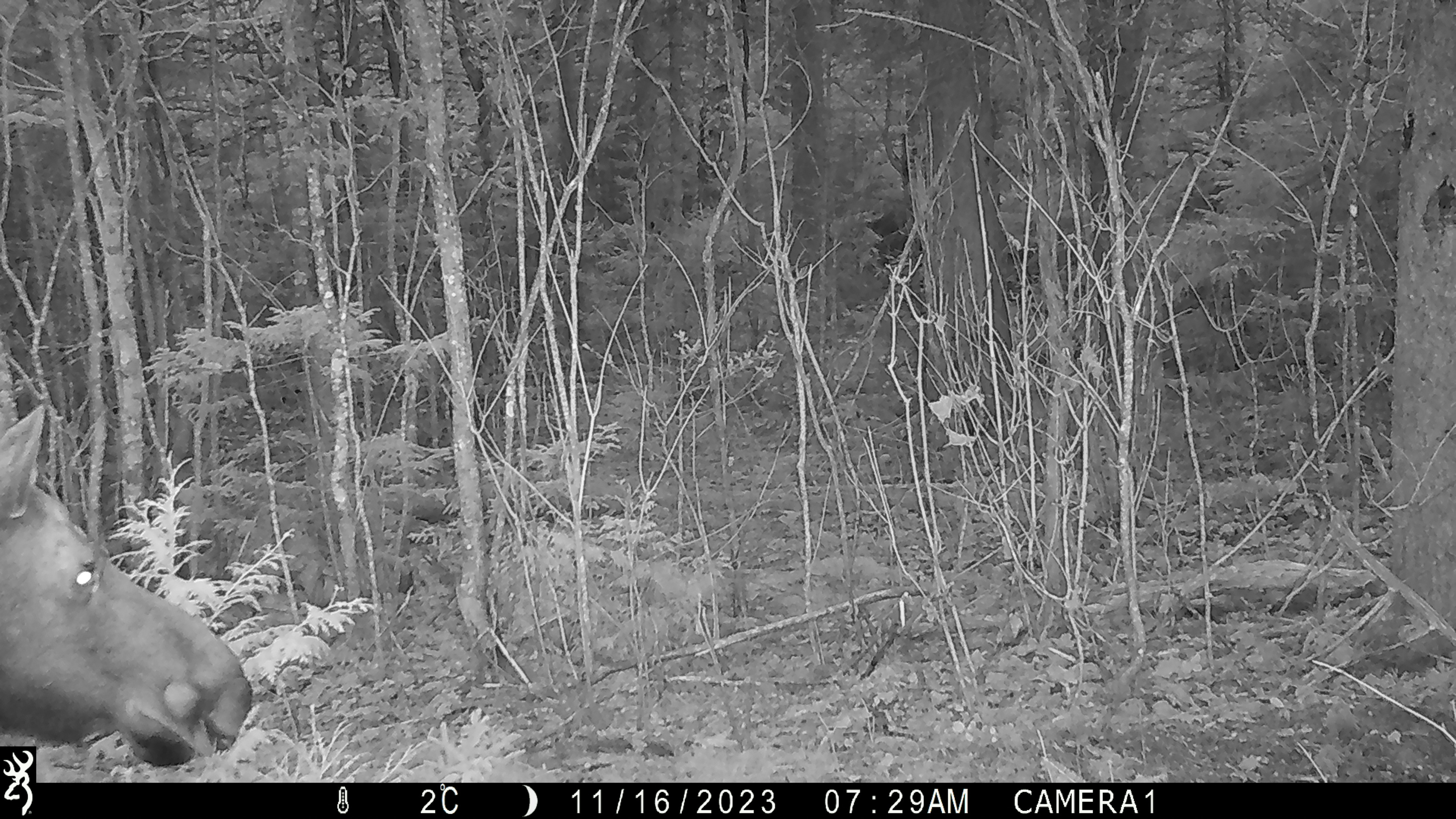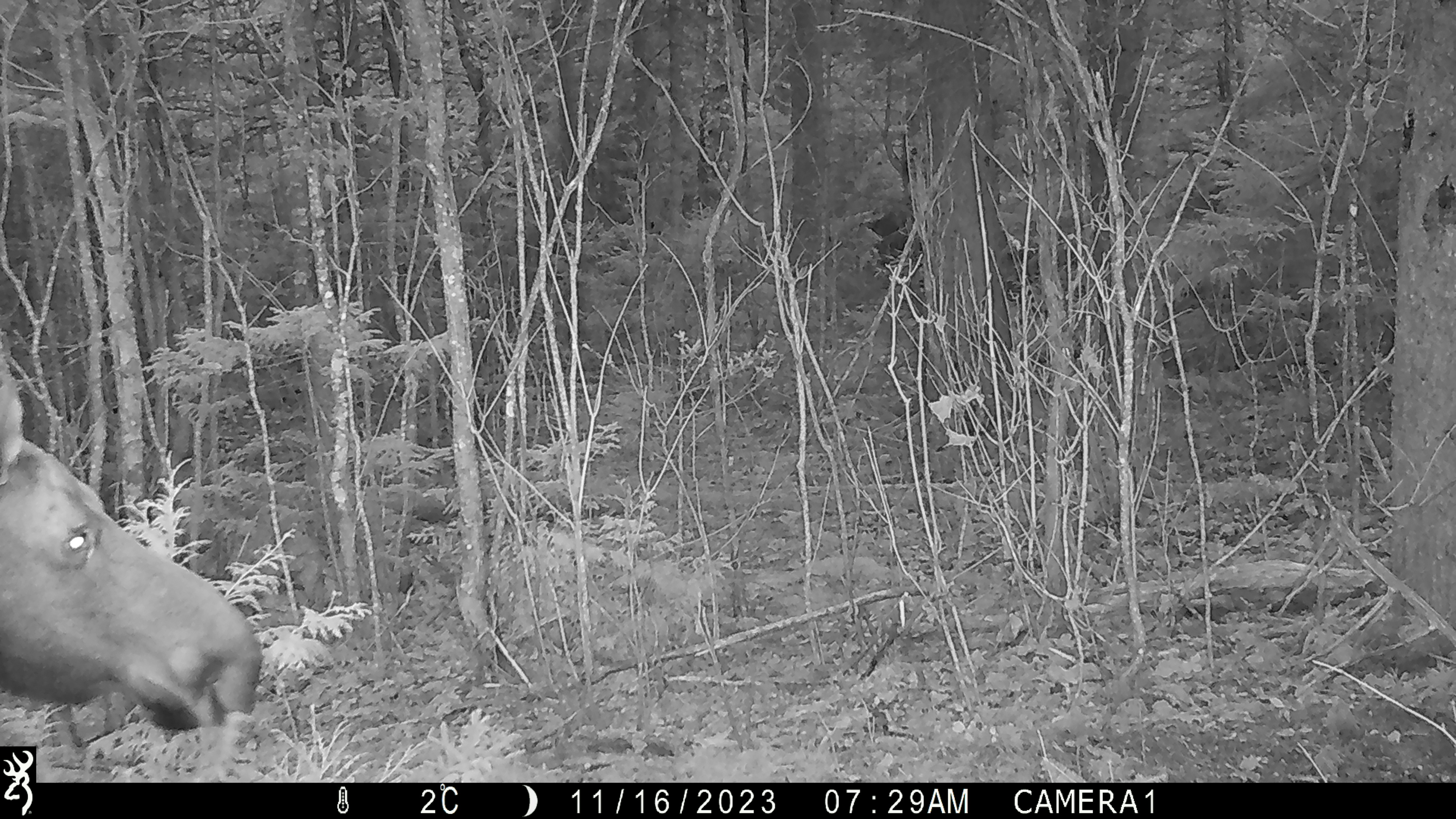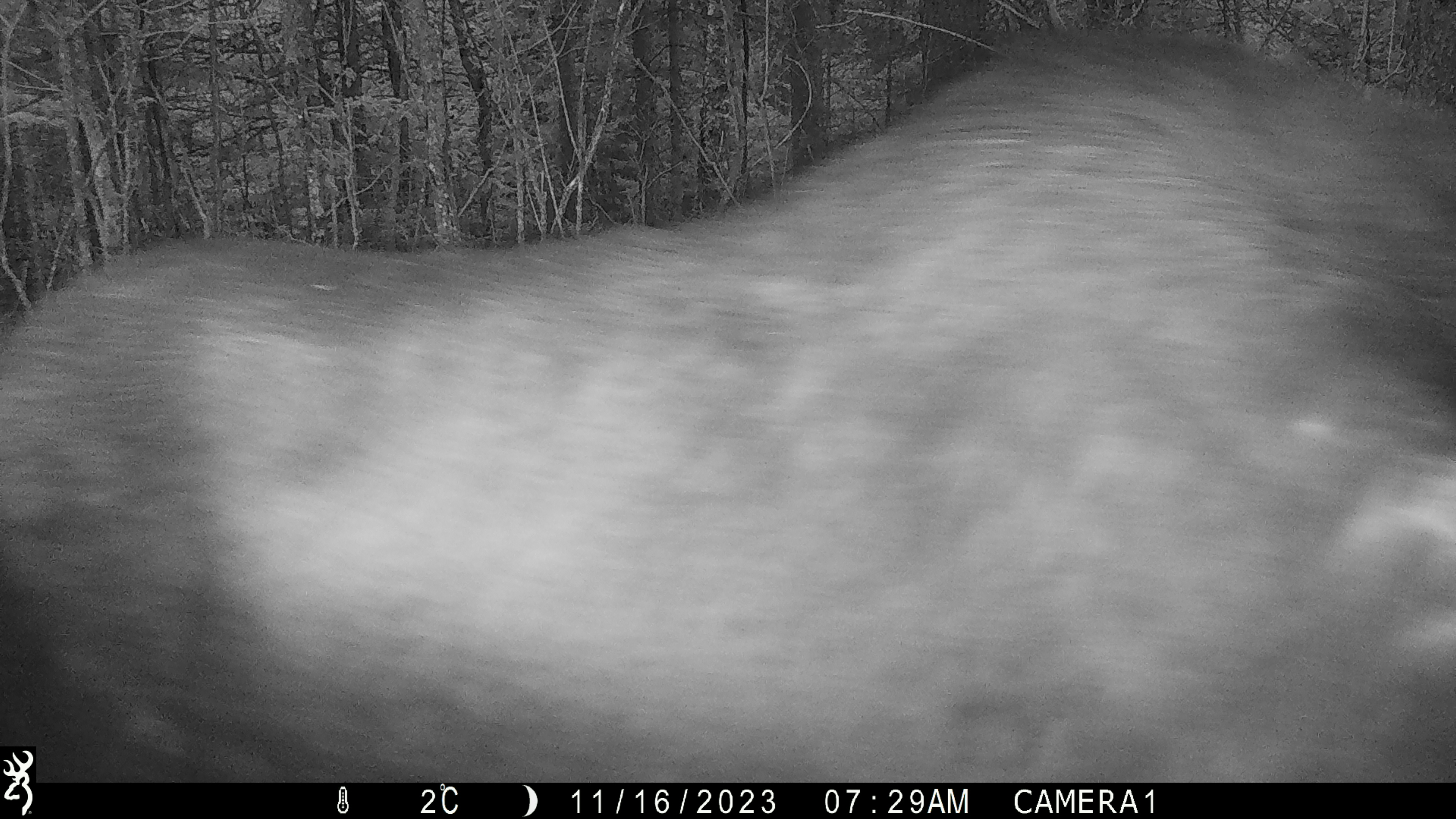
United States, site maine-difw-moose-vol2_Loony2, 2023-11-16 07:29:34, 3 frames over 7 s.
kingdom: Animalia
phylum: Chordata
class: Mammalia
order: Artiodactyla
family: Cervidae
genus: Alces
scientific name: Alces alces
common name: moose